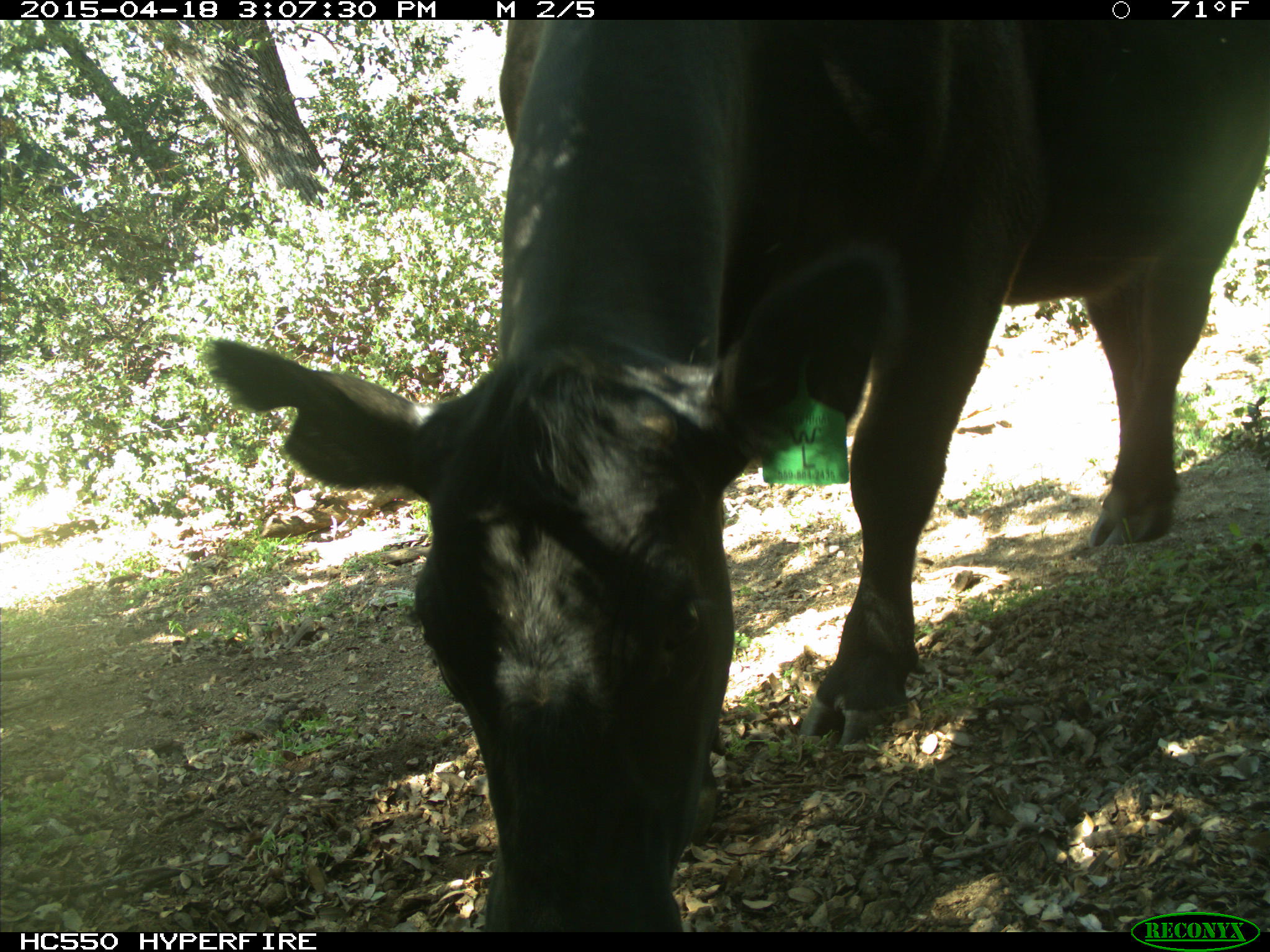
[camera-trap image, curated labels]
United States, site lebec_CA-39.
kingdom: Animalia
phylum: Chordata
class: Mammalia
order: Artiodactyla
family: Bovidae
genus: Bos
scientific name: Bos taurus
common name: domestic cow